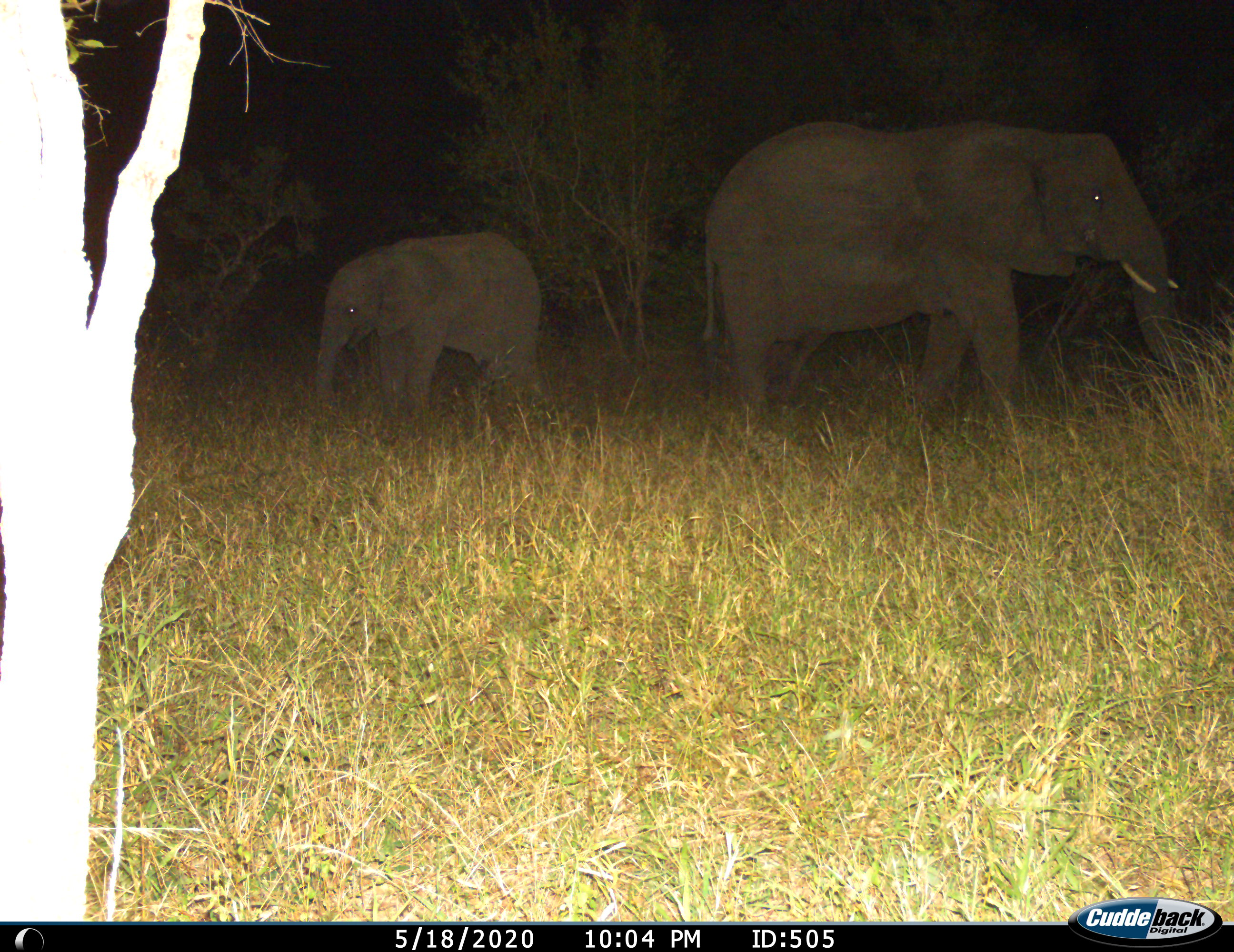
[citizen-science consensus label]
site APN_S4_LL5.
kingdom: Animalia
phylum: Chordata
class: Mammalia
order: Proboscidea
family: Elephantidae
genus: Loxodonta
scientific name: Loxodonta africana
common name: african bush elephant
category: elephant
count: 2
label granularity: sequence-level